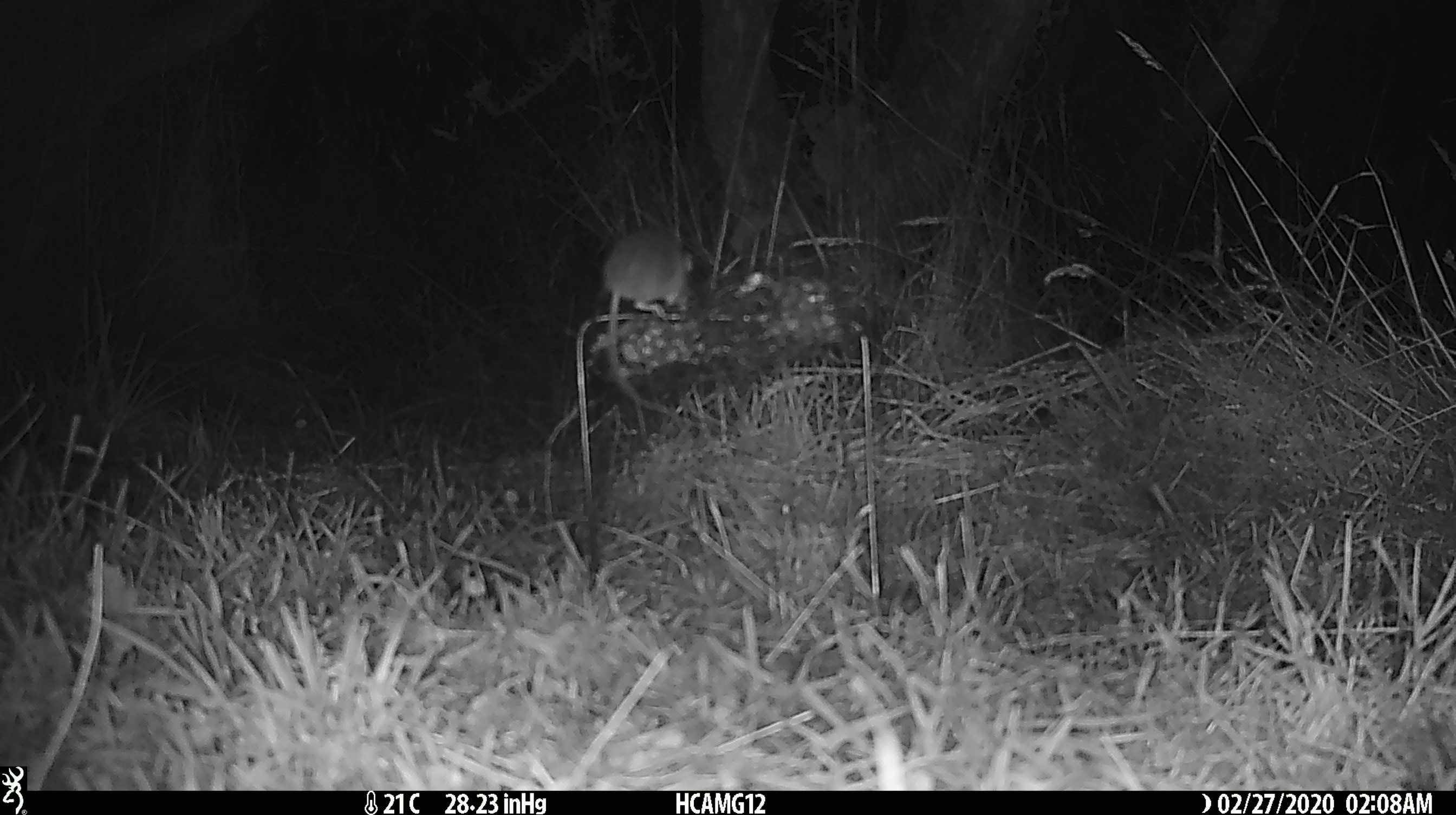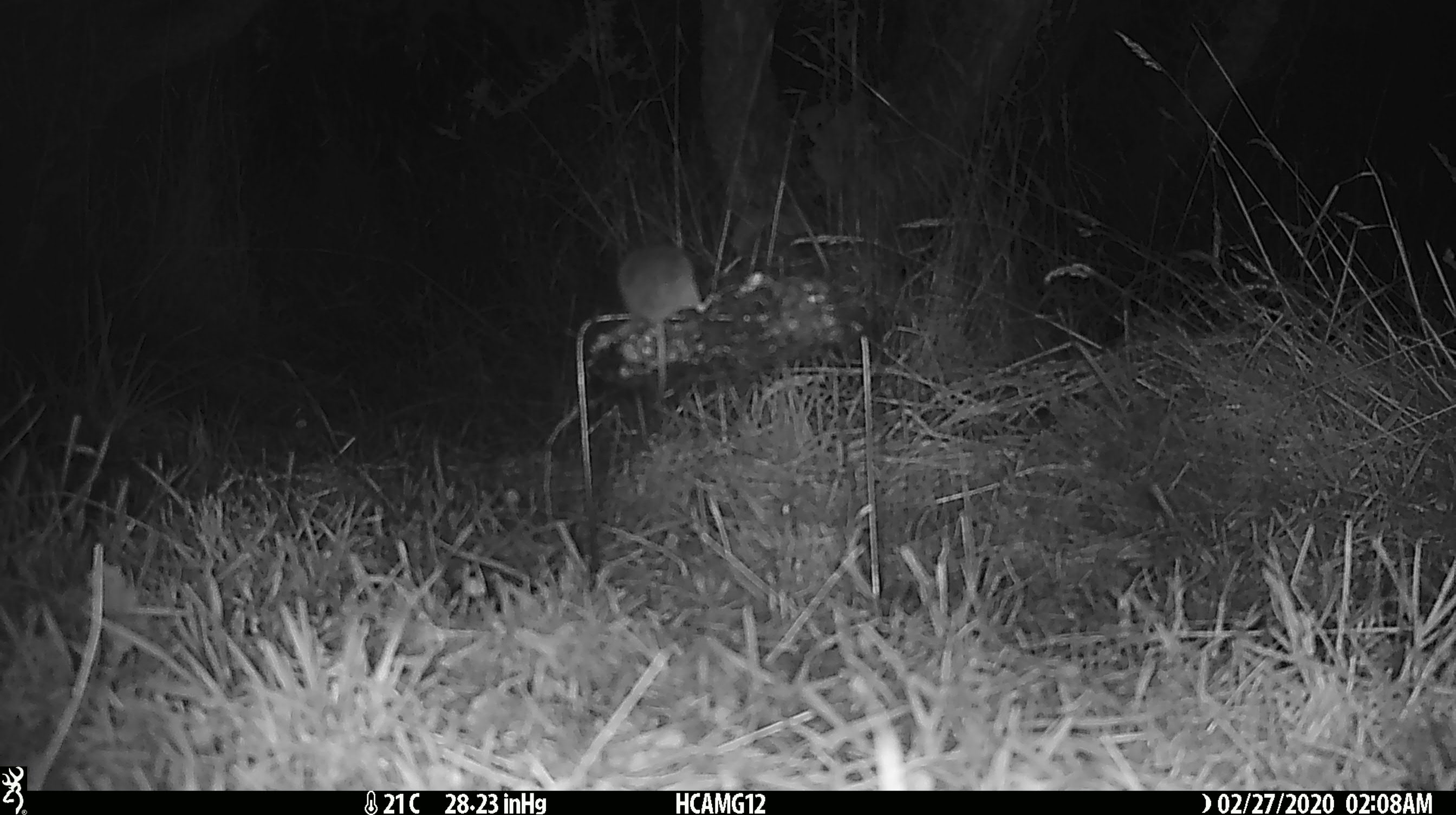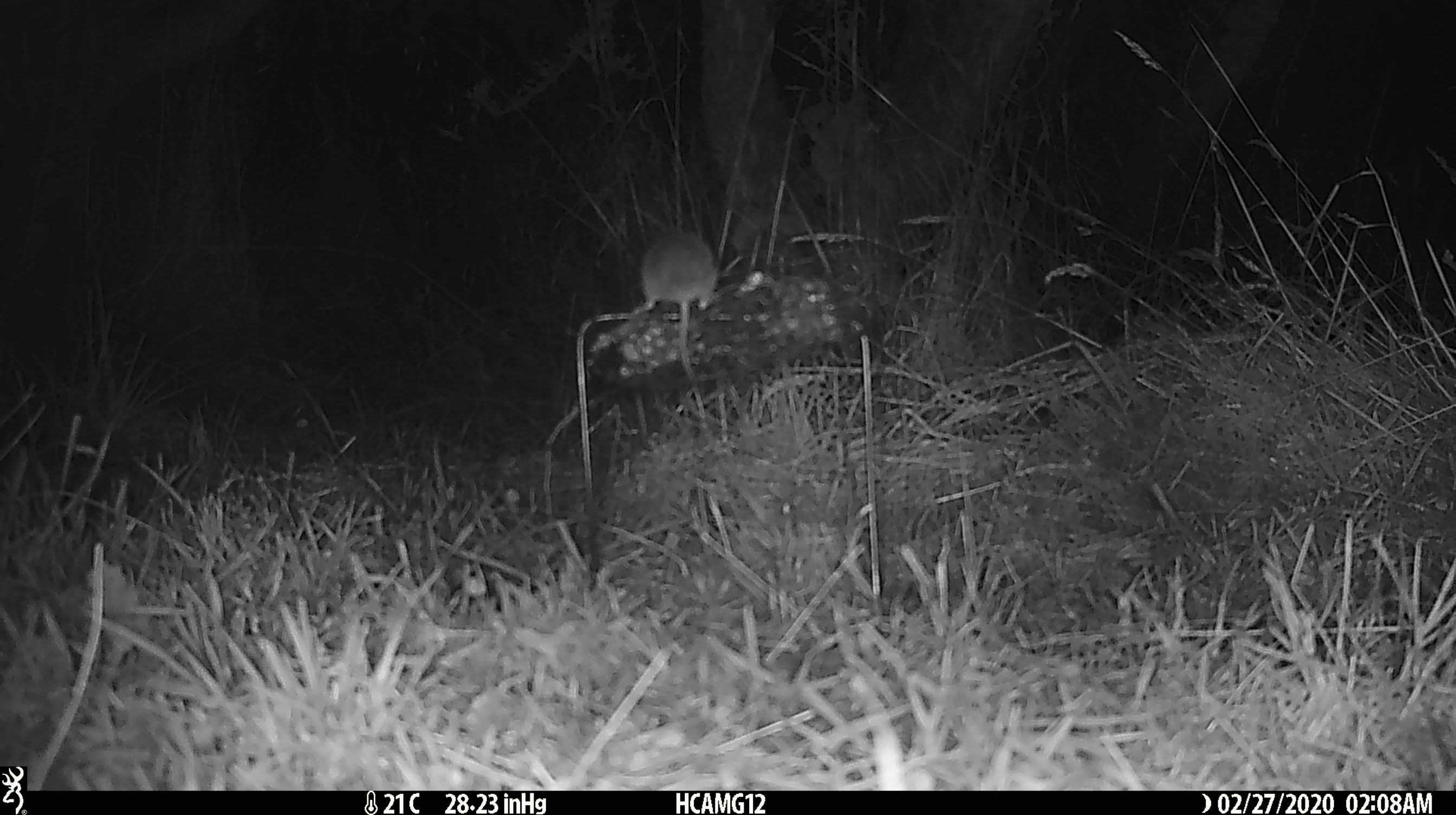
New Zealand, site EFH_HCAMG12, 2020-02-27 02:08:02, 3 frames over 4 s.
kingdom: Animalia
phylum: Chordata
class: Mammalia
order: Rodentia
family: Muridae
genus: Mus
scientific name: Mus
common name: mouse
Mouse (Mus).